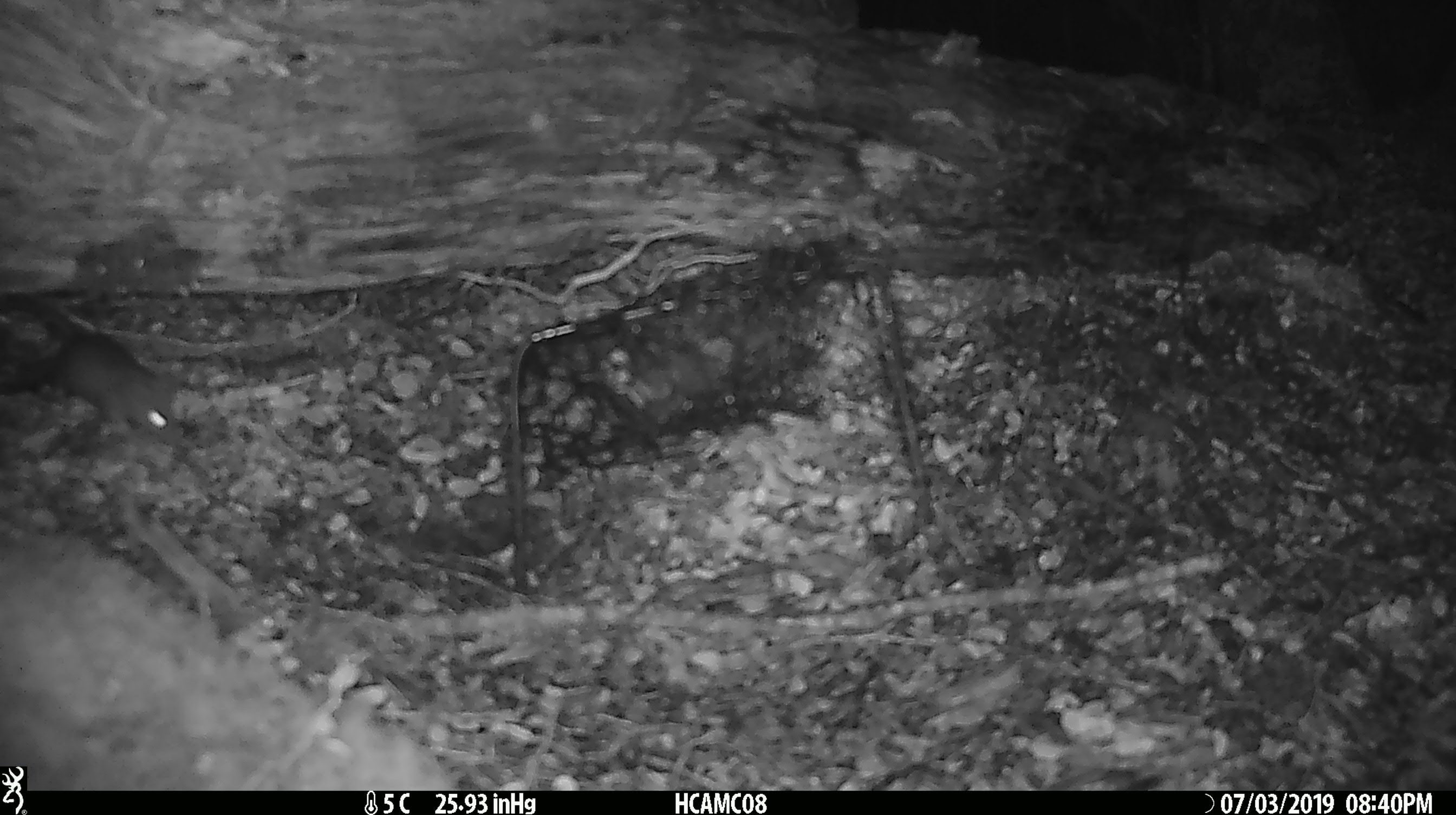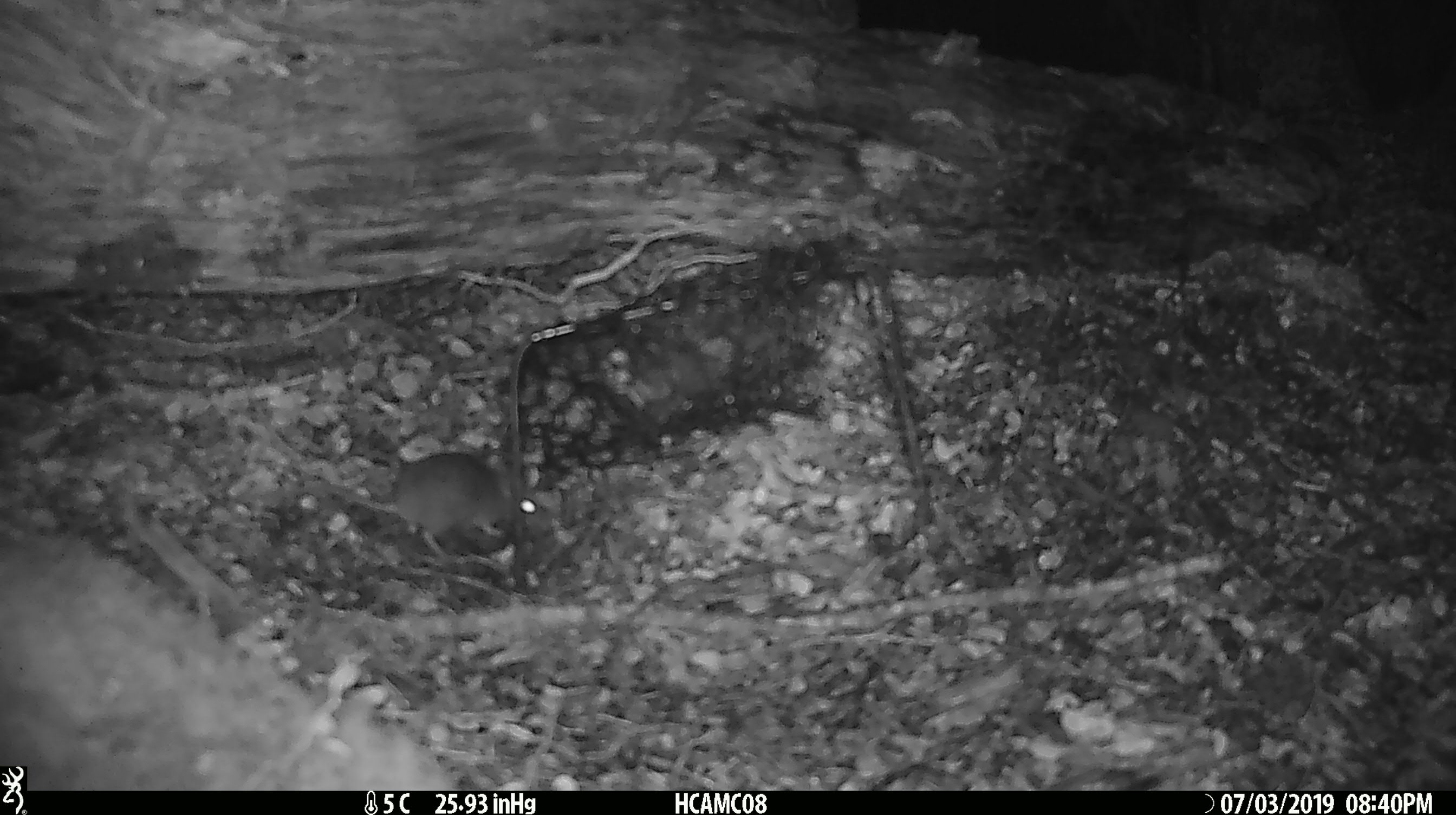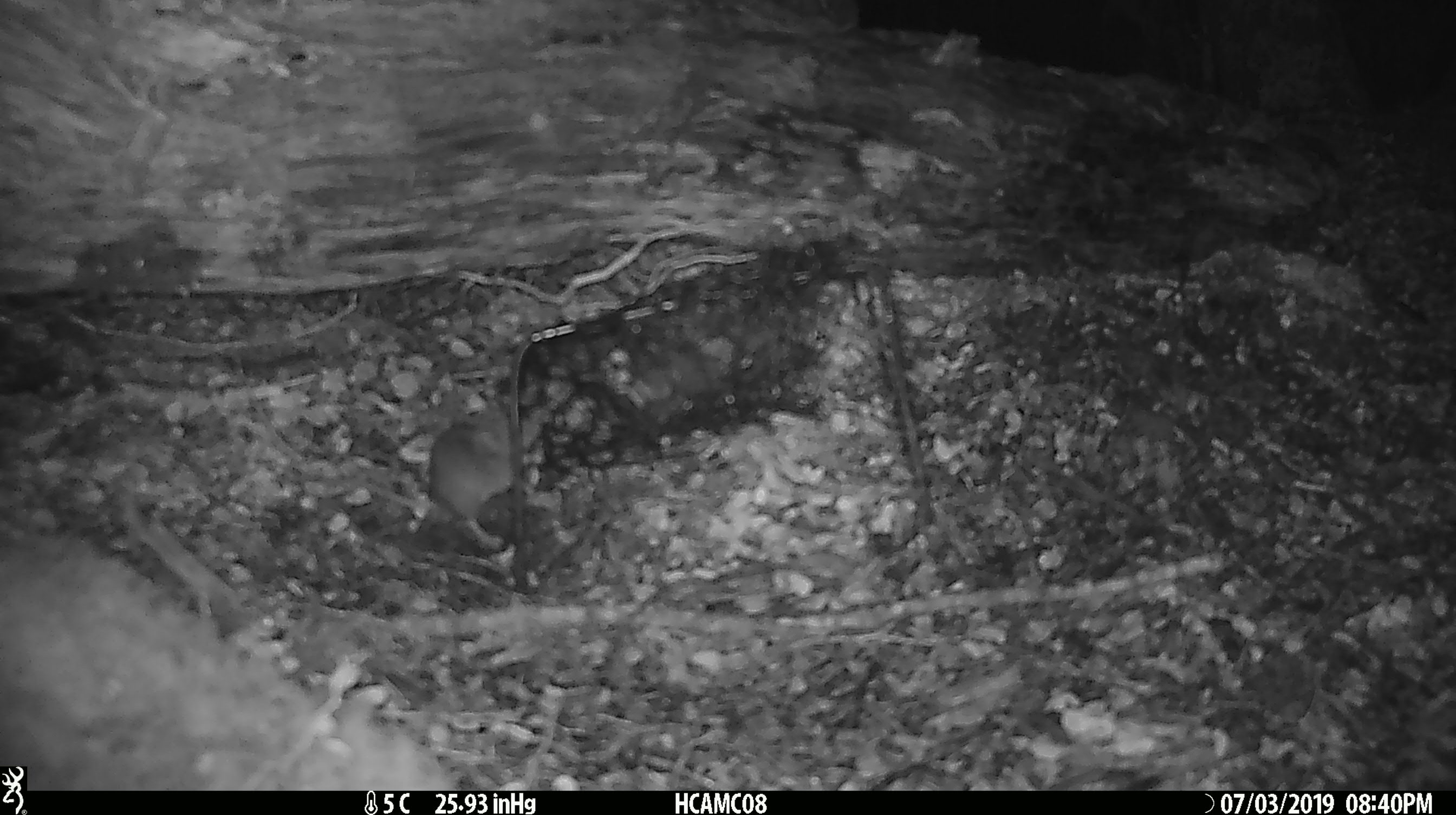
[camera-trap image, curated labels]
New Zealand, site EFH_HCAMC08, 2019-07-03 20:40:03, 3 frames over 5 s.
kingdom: Animalia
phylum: Chordata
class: Mammalia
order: Rodentia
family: Muridae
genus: Mus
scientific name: Mus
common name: mouse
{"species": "mouse (Mus)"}